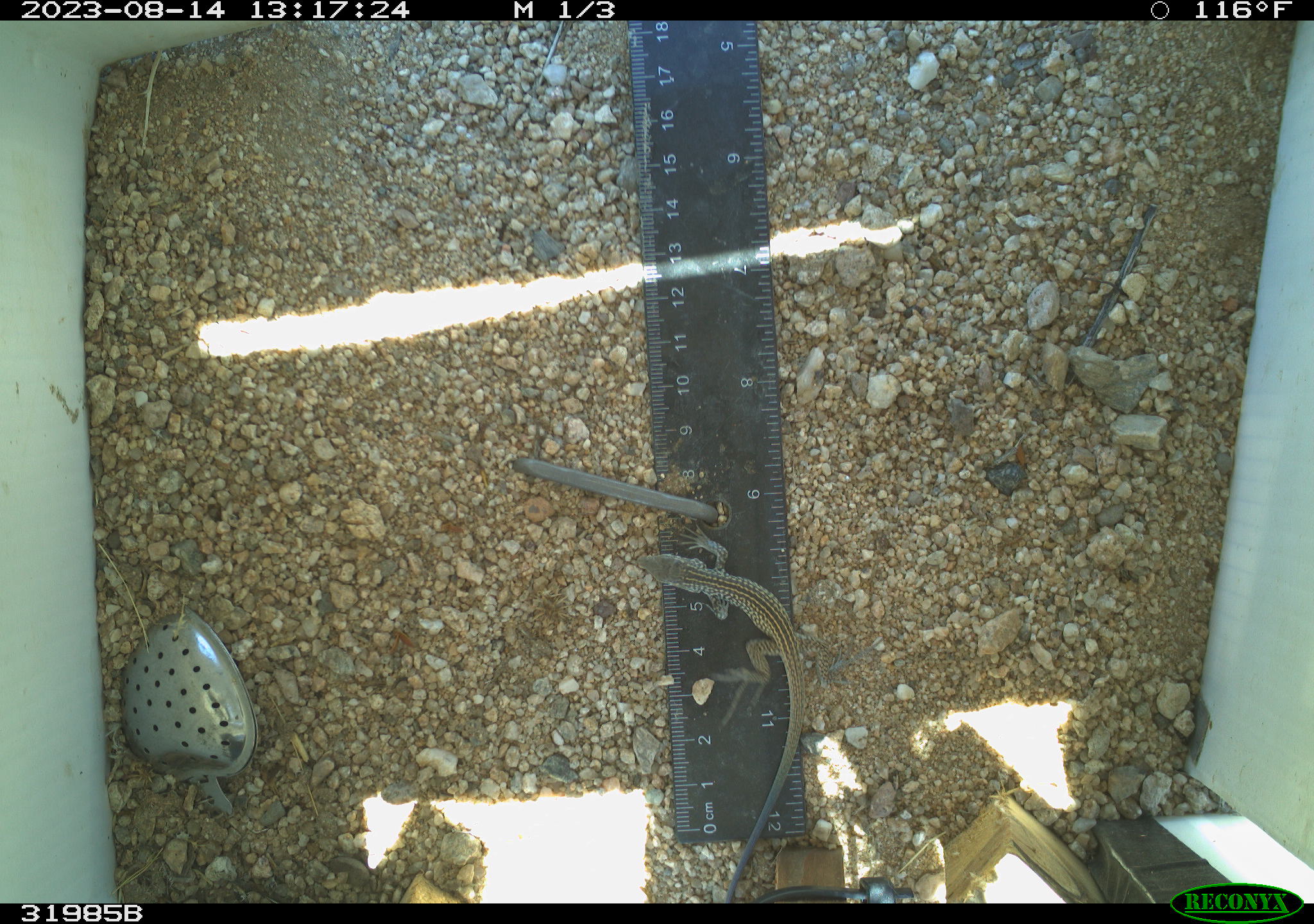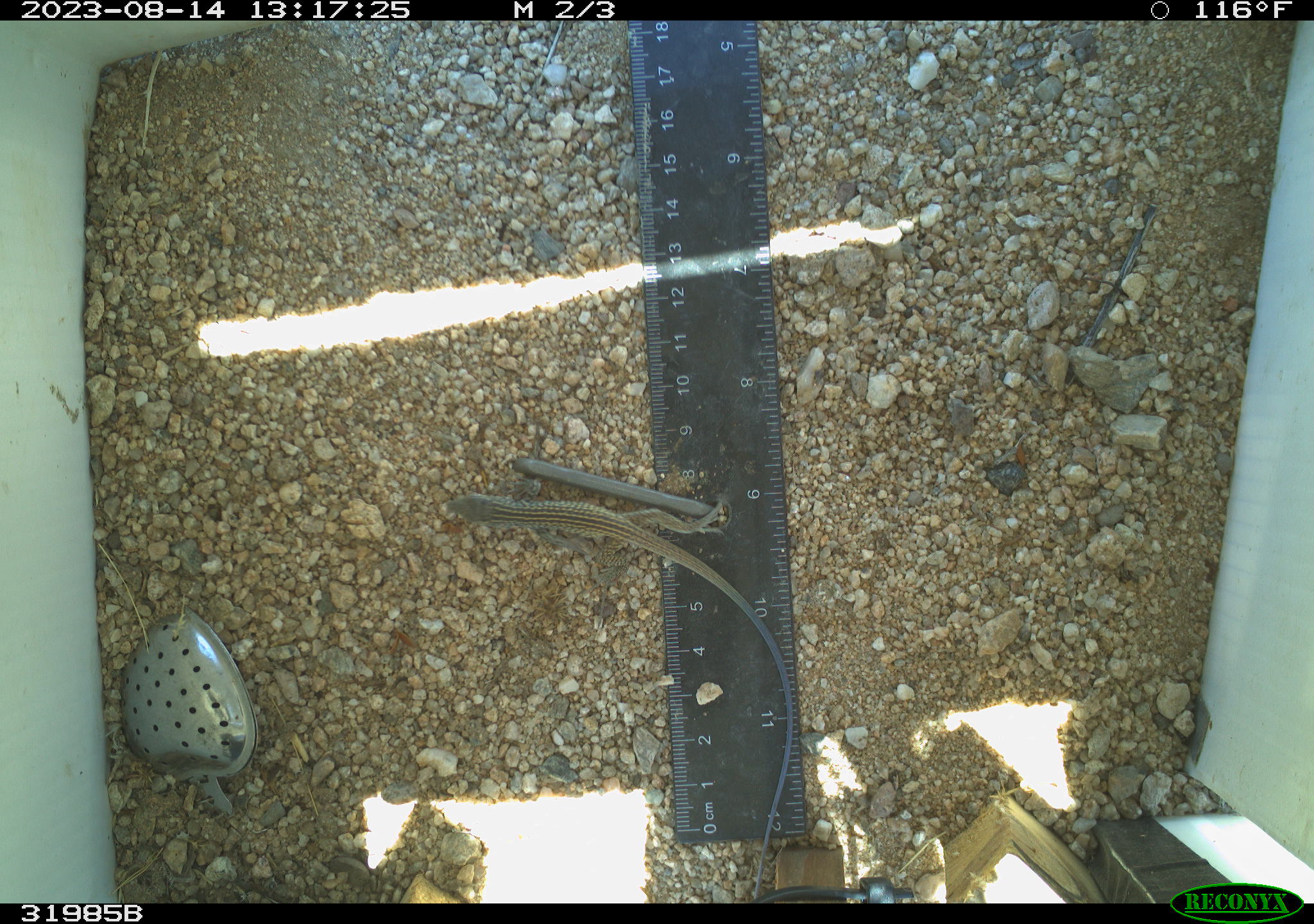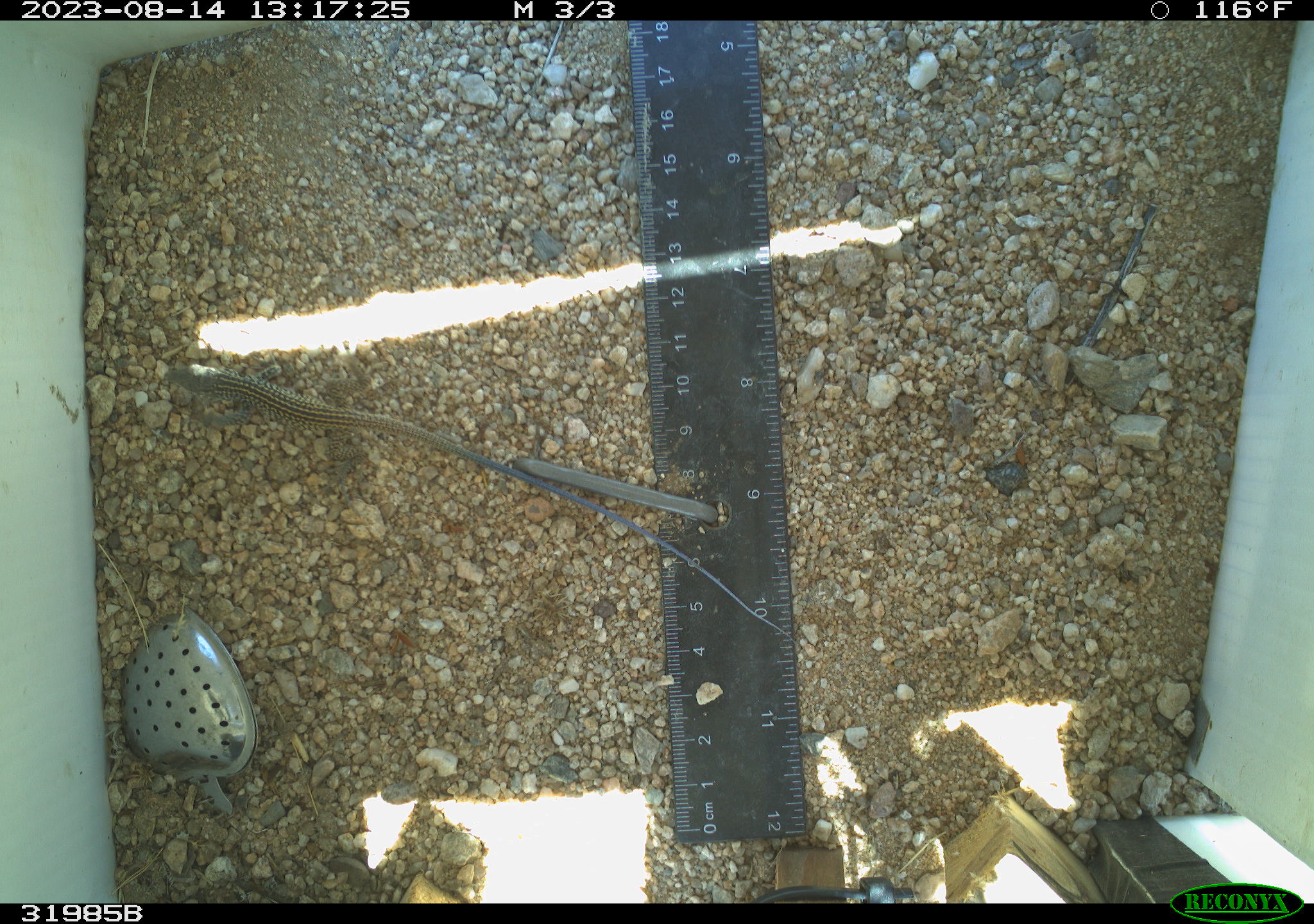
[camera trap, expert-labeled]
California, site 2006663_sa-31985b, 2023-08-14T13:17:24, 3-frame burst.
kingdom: Animalia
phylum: Chordata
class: Reptilia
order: Squamata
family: Teiidae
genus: Aspidoscelis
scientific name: Aspidoscelis tigris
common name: western whiptail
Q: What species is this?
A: Western whiptail (Aspidoscelis tigris).